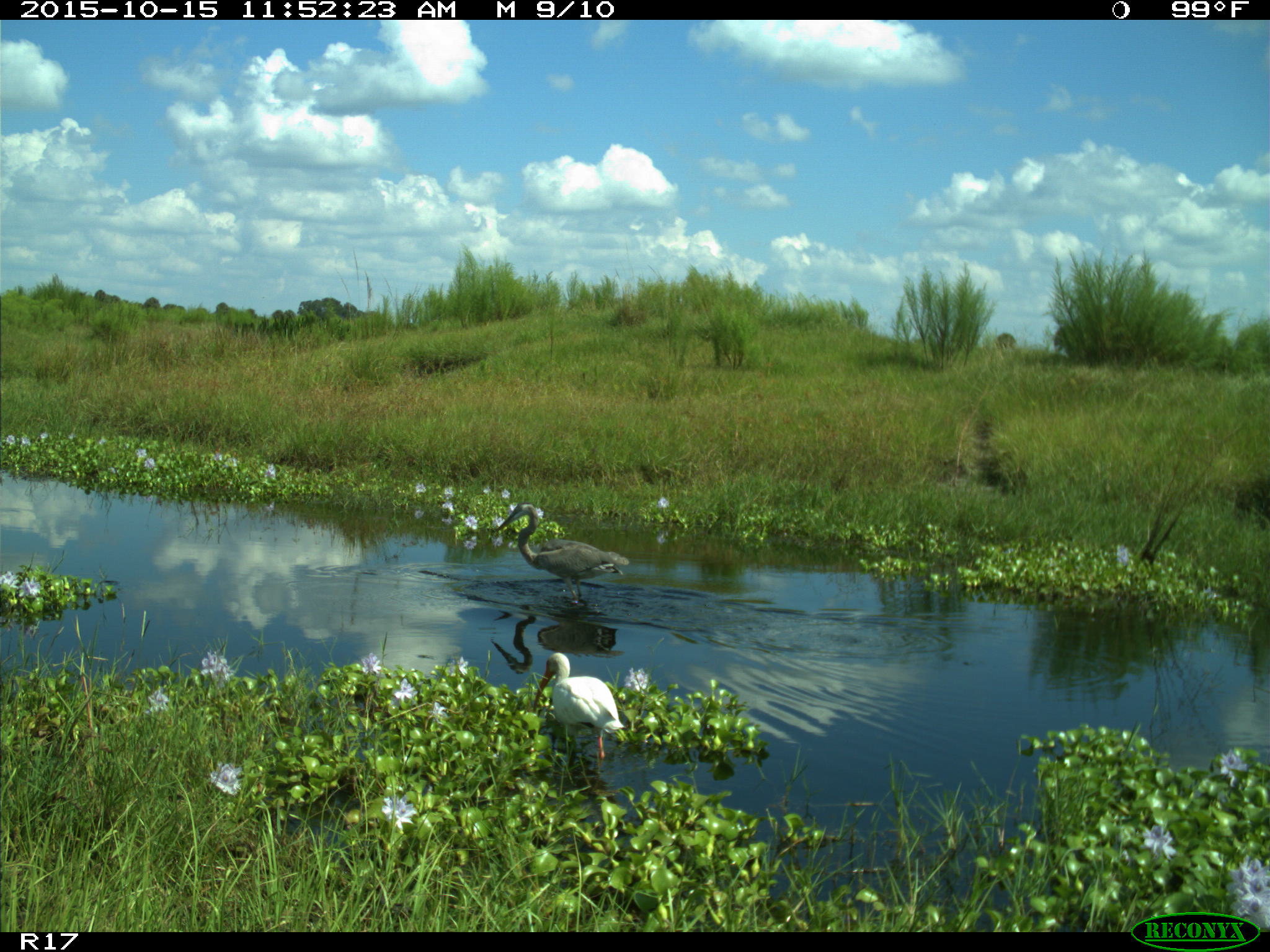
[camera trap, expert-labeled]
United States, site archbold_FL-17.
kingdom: Animalia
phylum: Chordata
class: Aves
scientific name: Aves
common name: birds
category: unidentified bird